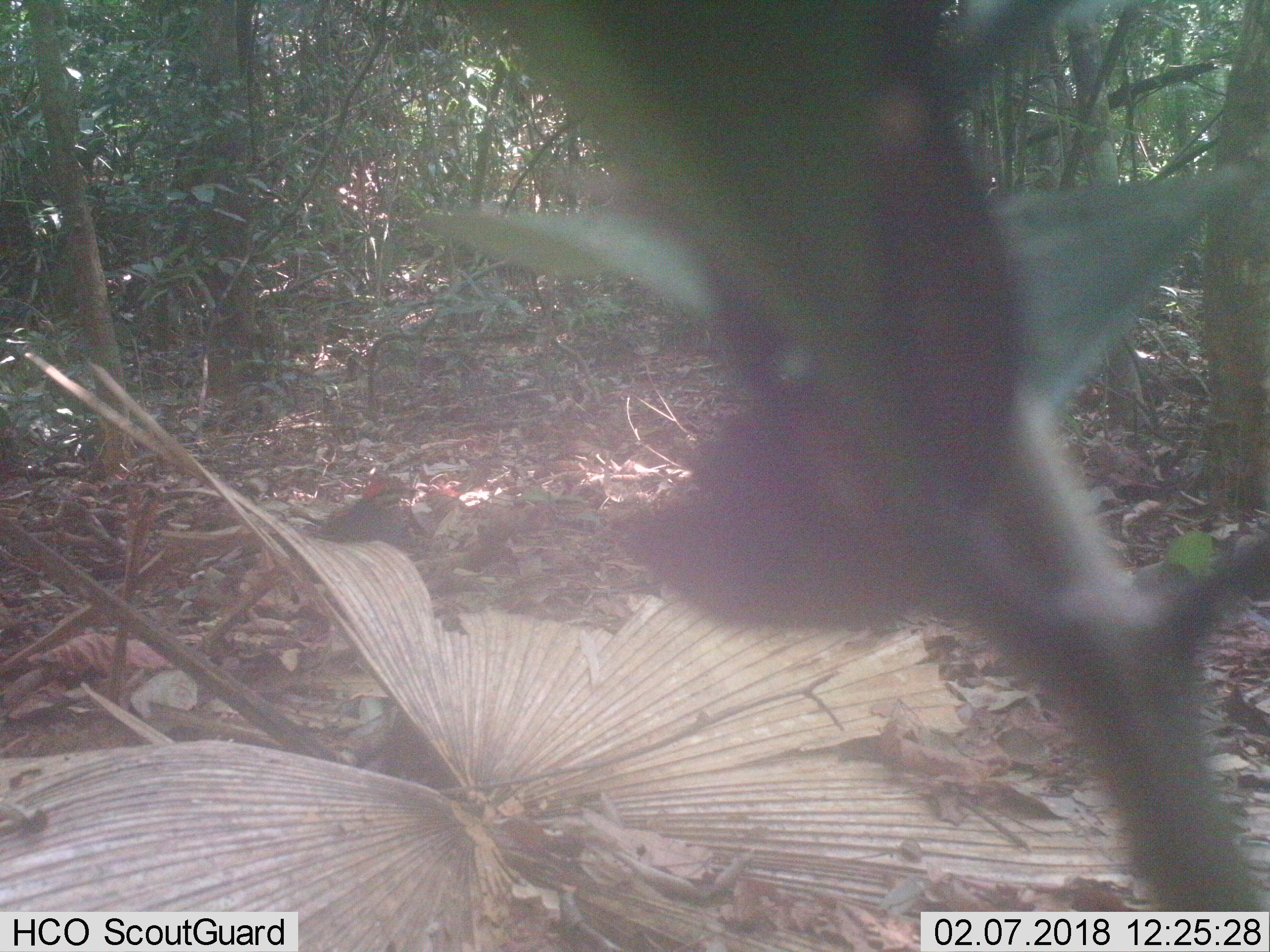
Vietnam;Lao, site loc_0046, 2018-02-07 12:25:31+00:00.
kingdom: Animalia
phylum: Chordata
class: Aves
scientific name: Aves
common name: bird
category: unidentified bird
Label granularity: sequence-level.